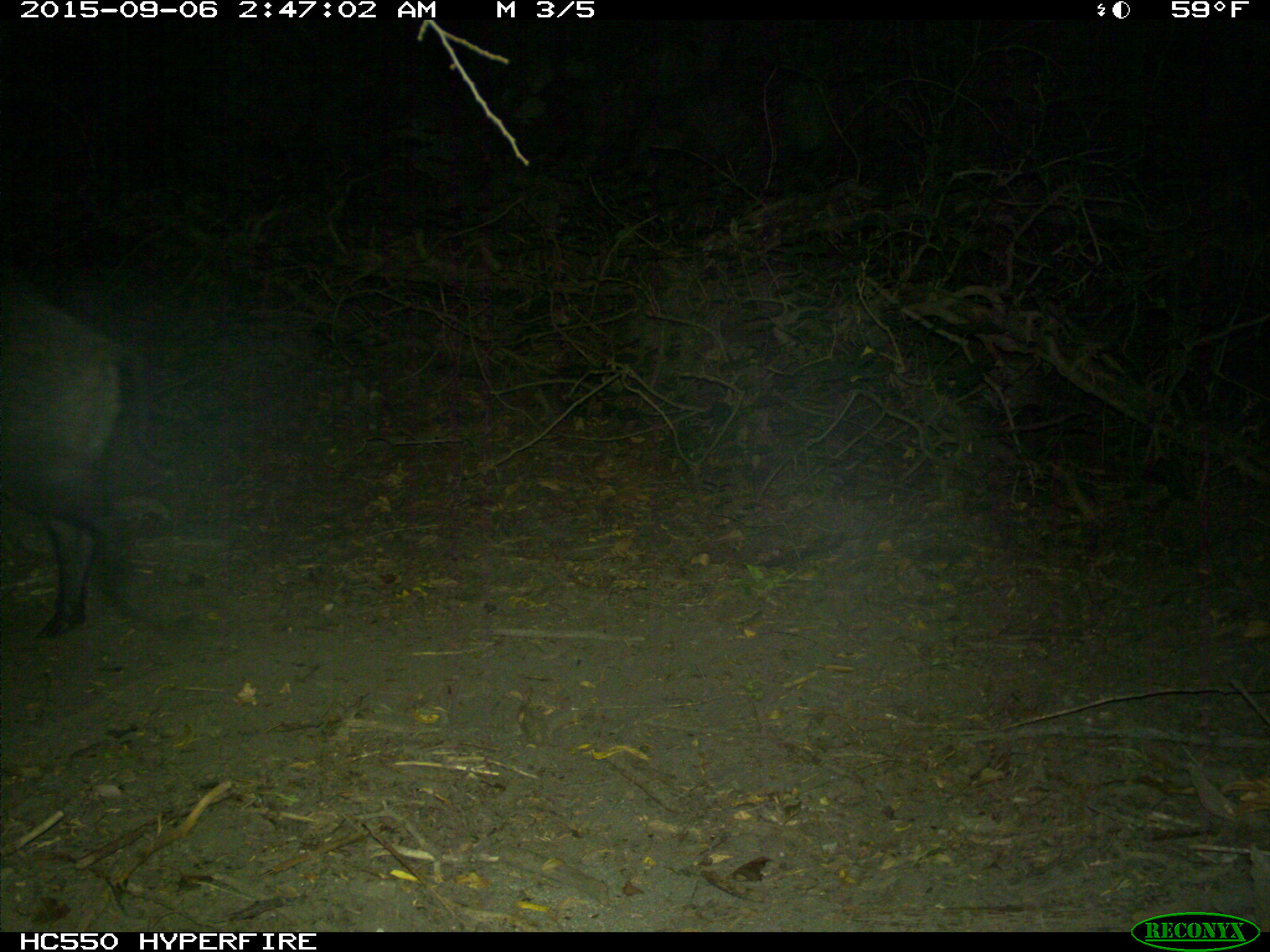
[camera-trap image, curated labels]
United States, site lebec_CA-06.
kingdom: Animalia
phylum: Chordata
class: Mammalia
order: Artiodactyla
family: Suidae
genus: Sus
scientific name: Sus scrofa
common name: wild boar